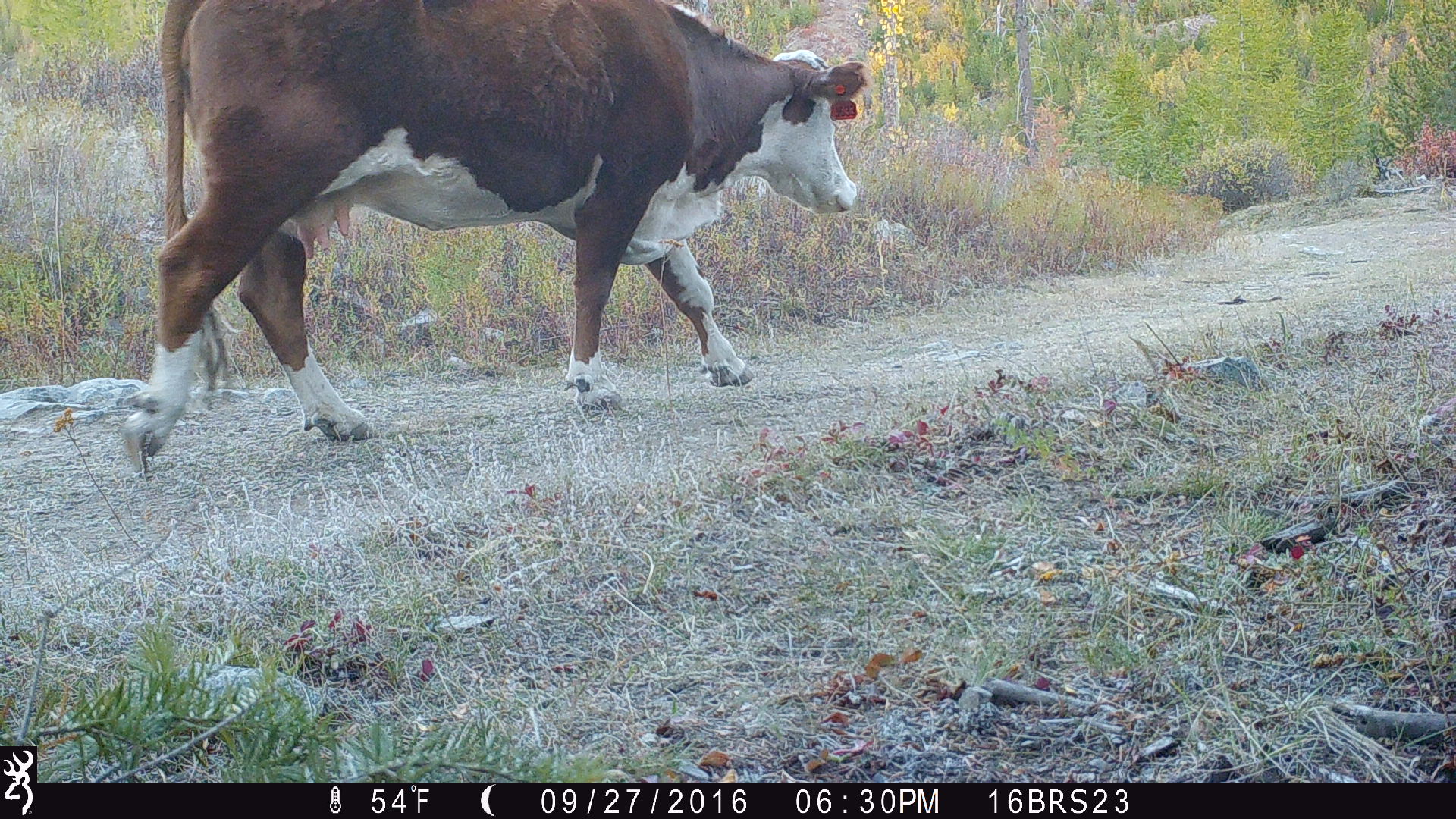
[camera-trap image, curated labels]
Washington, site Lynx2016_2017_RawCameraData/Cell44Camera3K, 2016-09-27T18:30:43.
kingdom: Animalia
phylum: Chordata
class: Mammalia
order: Artiodactyla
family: Bovidae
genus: Bos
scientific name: Bos taurus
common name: domestic cattle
Domestic cattle (Bos taurus). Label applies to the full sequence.